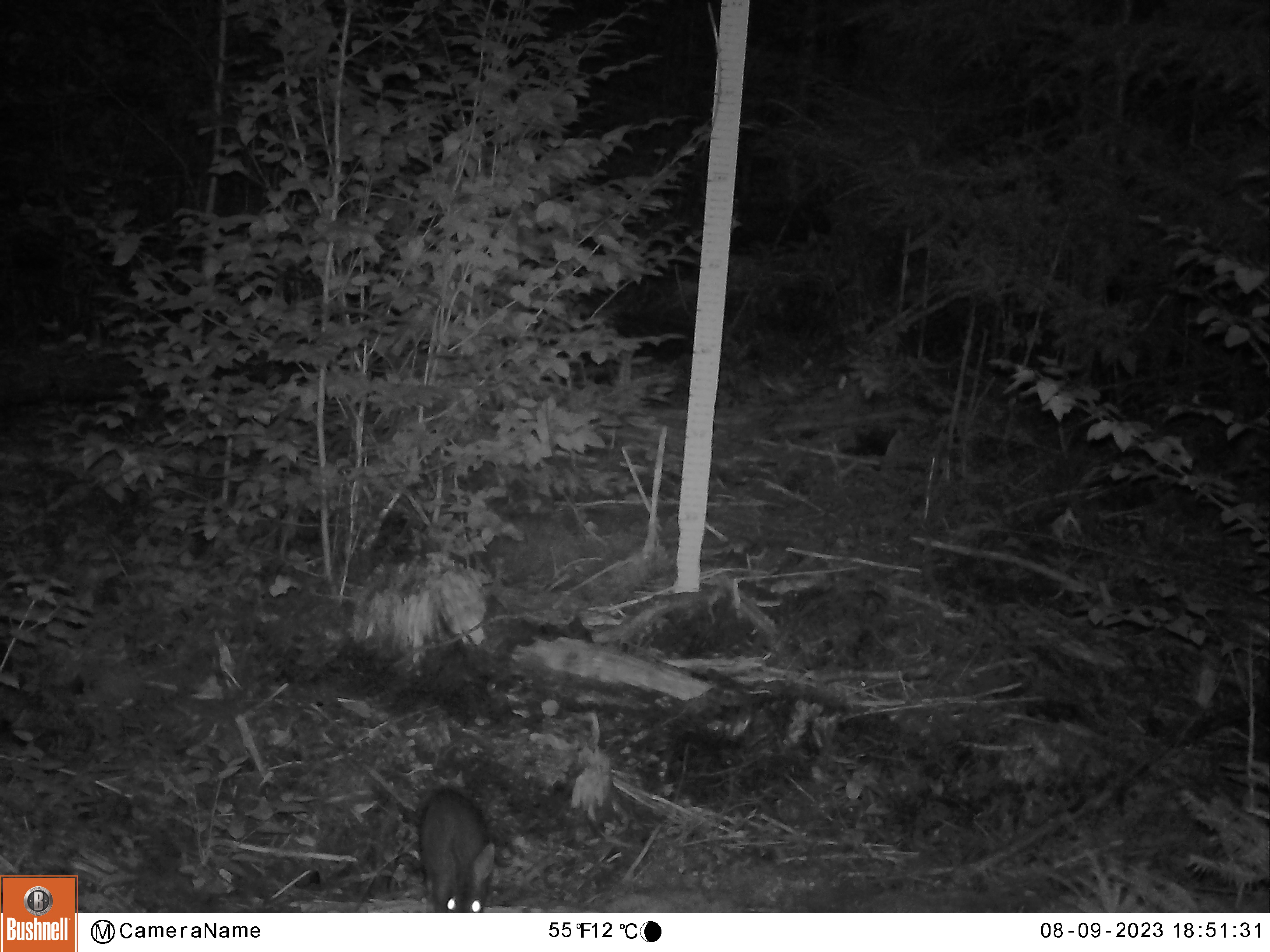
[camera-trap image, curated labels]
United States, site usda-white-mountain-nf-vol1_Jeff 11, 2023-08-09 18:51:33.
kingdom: Animalia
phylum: Chordata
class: Mammalia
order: Lagomorpha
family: Leporidae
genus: Lepus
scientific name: Lepus americanus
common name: snowshoe hare